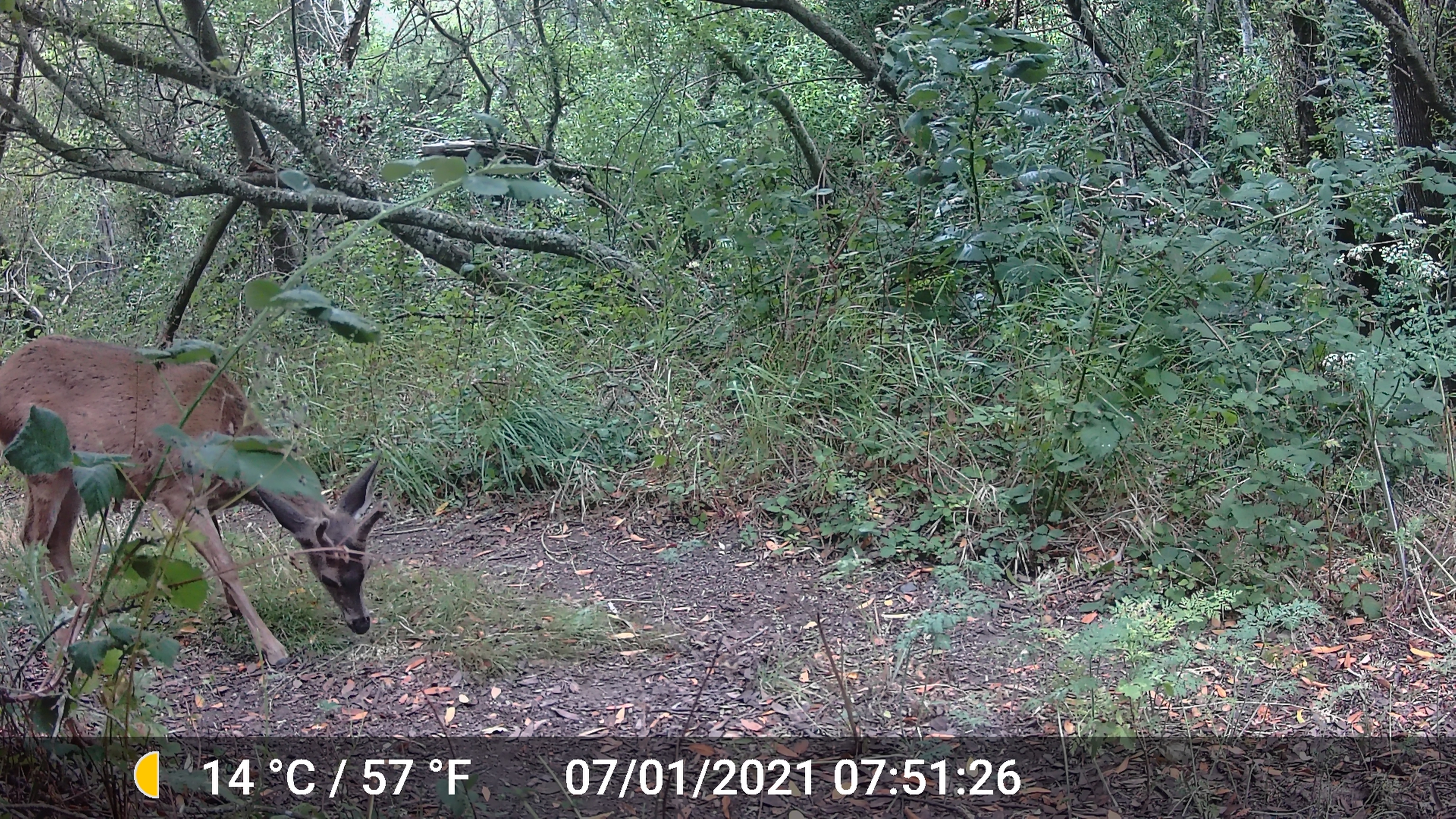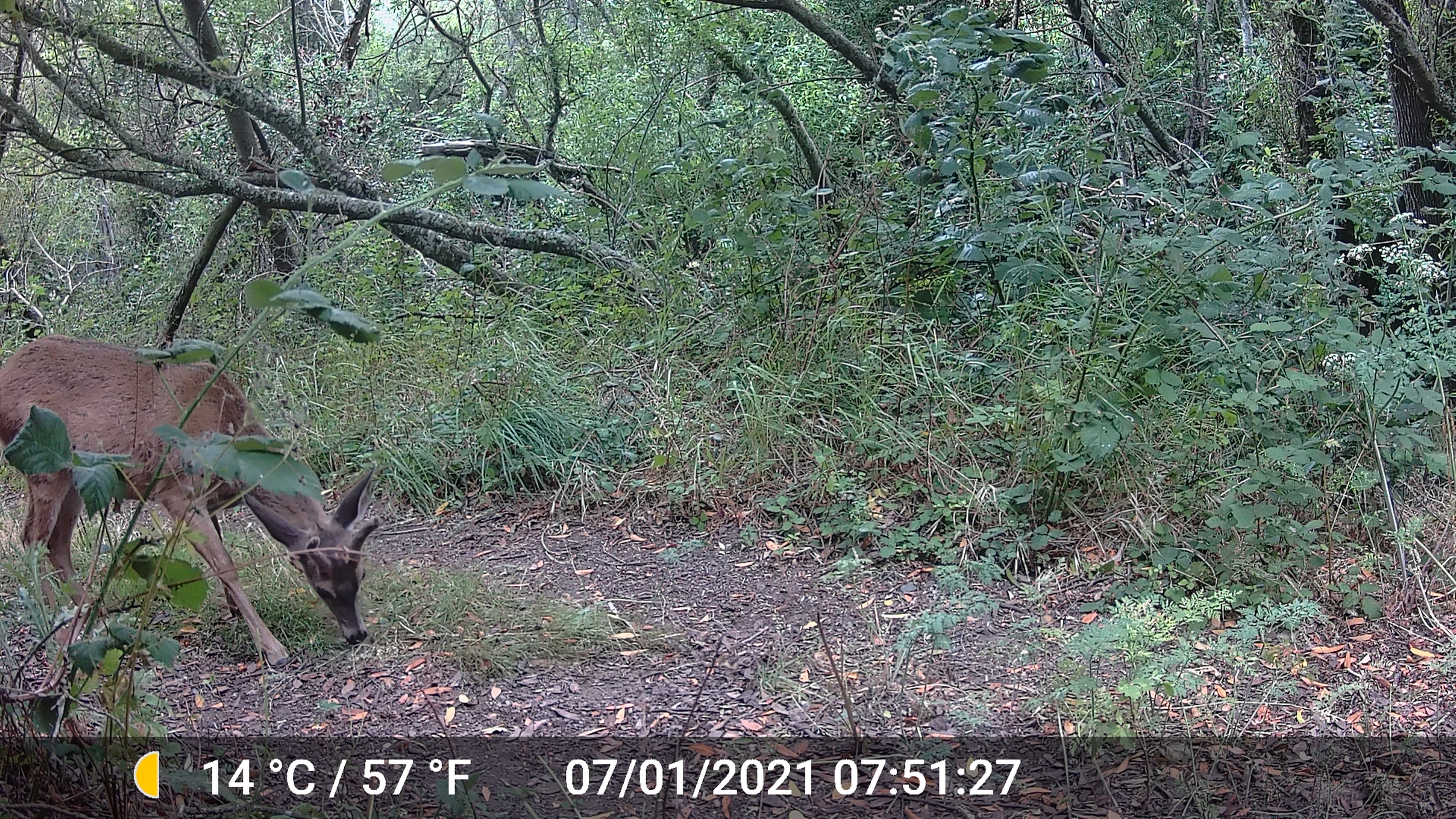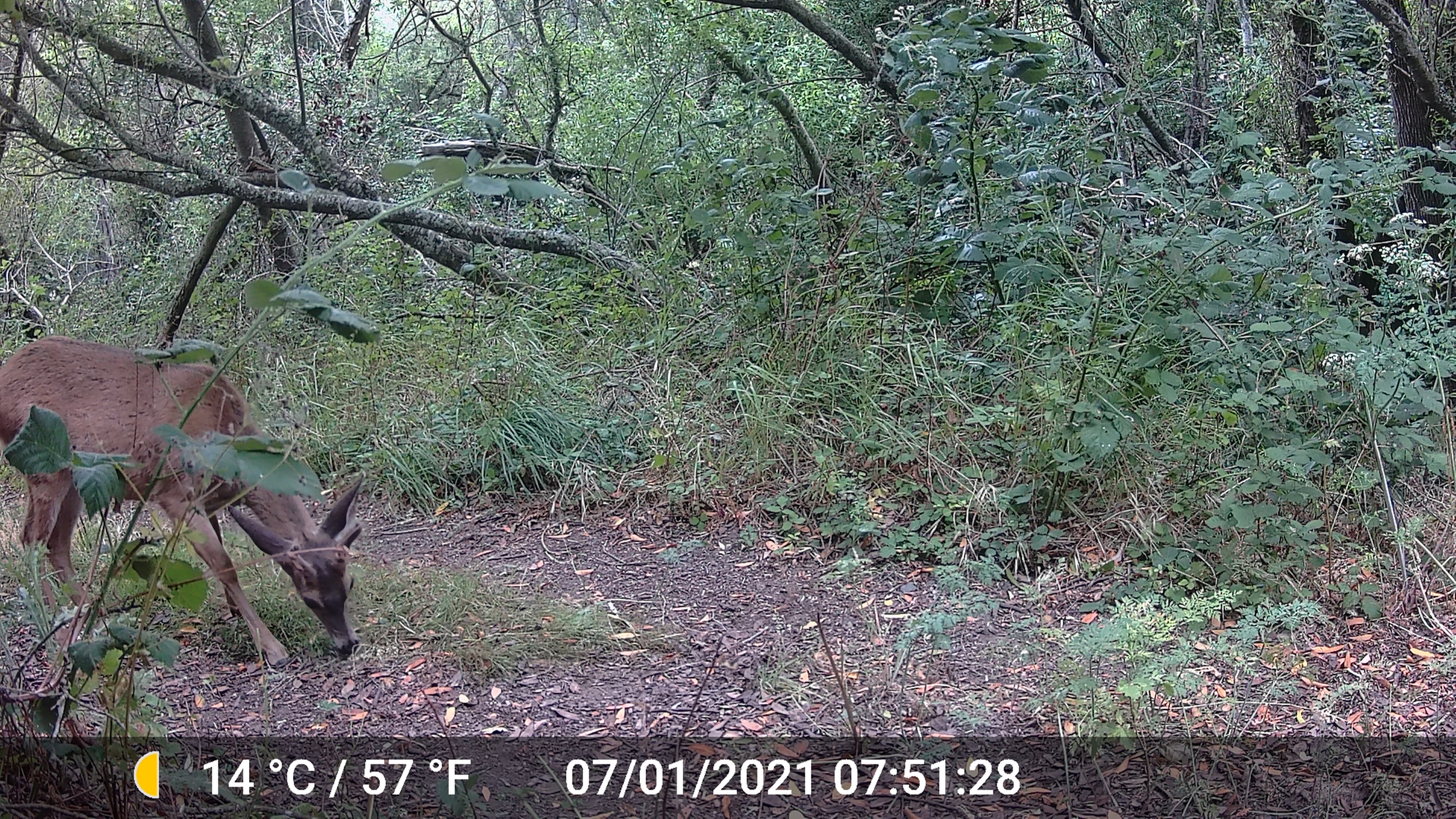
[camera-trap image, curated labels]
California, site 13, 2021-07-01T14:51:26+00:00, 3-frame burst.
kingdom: Animalia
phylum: Chordata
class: Mammalia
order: Artiodactyla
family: Cervidae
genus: Odocoileus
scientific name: Odocoileus hemionus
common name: mule deer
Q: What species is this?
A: Mule deer (Odocoileus hemionus).